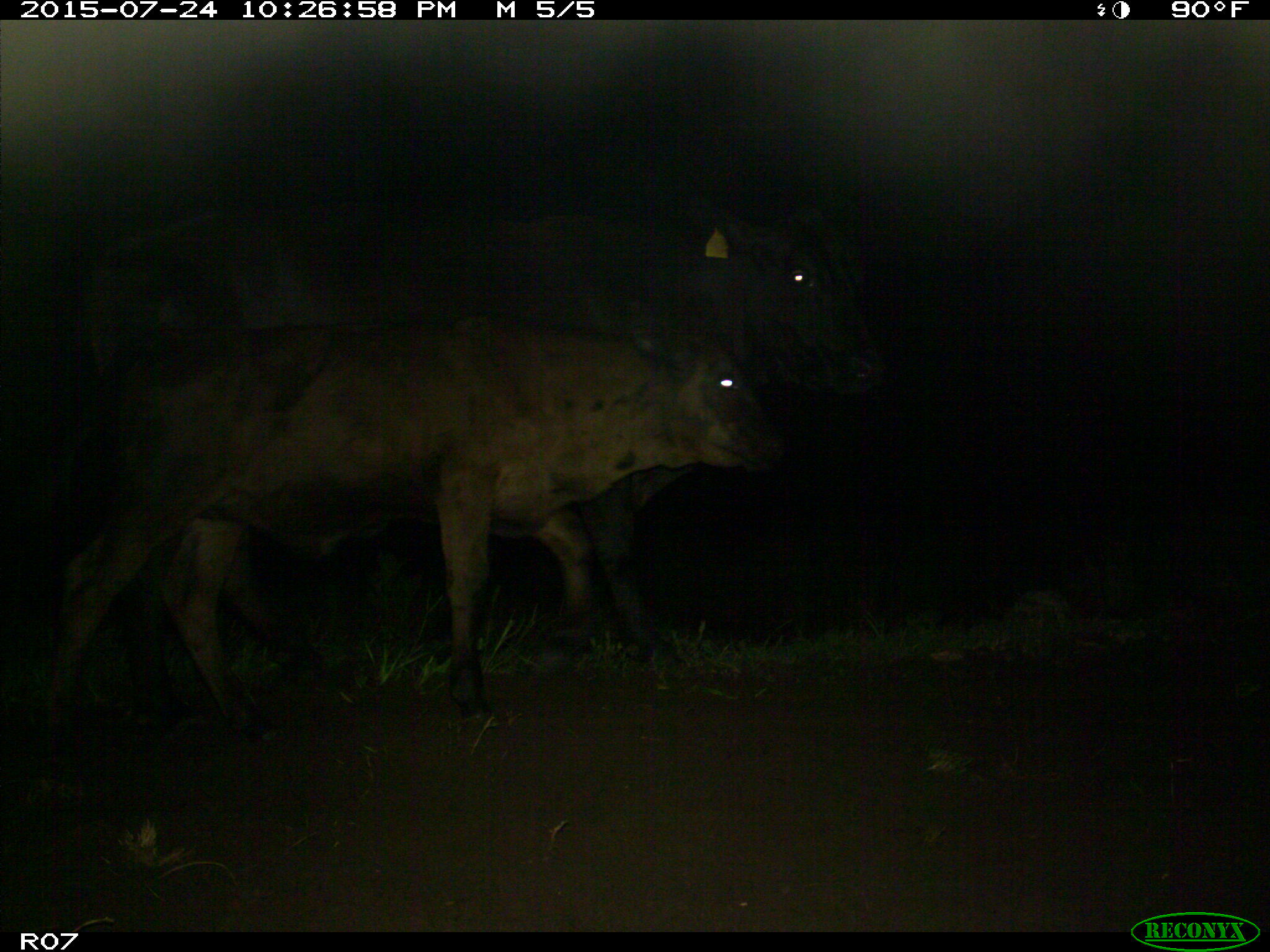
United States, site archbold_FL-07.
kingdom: Animalia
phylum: Chordata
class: Mammalia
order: Artiodactyla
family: Bovidae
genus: Bos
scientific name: Bos taurus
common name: domestic cow